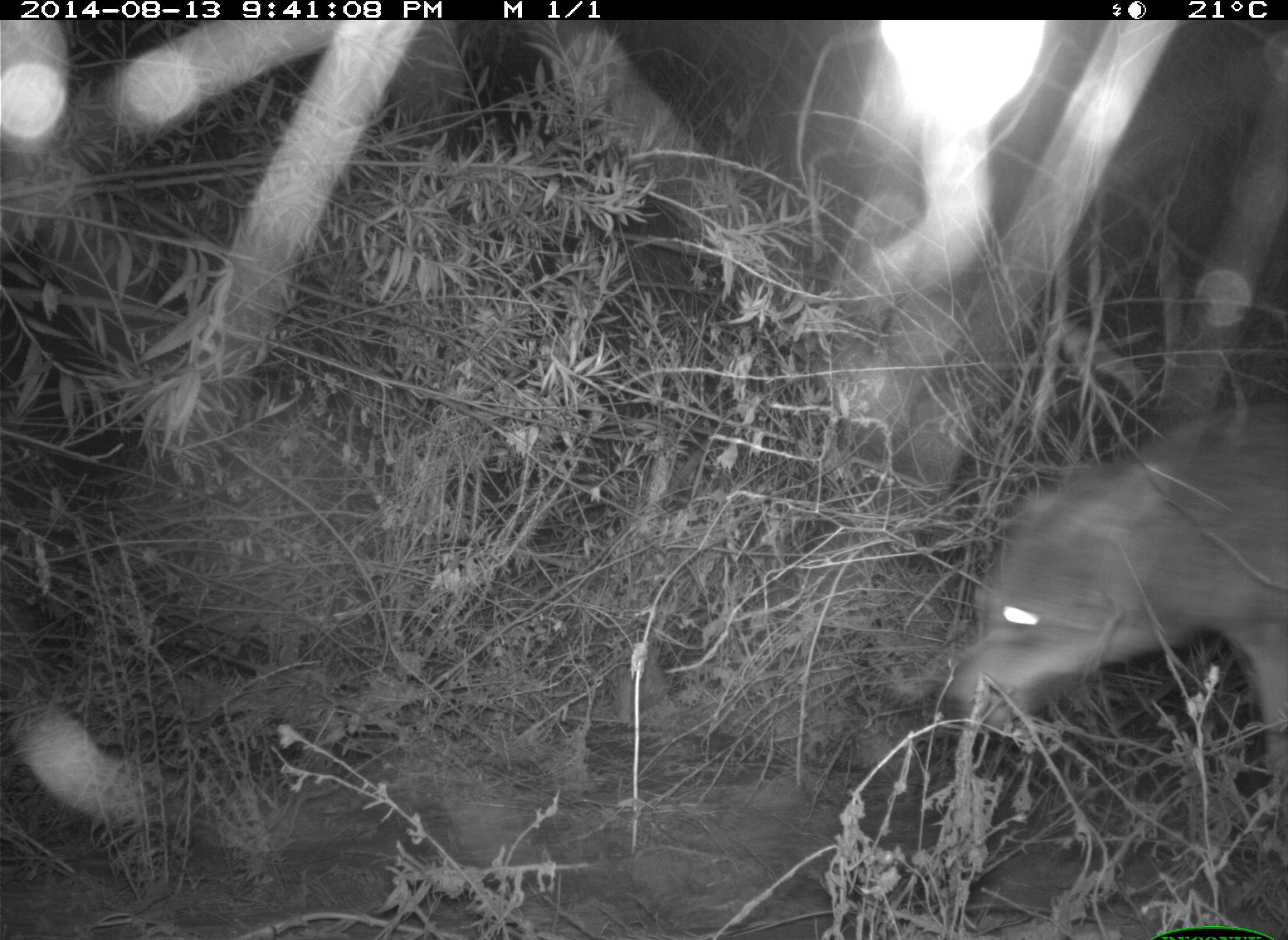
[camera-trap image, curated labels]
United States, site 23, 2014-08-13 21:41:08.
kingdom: Animalia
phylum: Chordata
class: Mammalia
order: Carnivora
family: Canidae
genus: Canis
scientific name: Canis latrans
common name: coyote